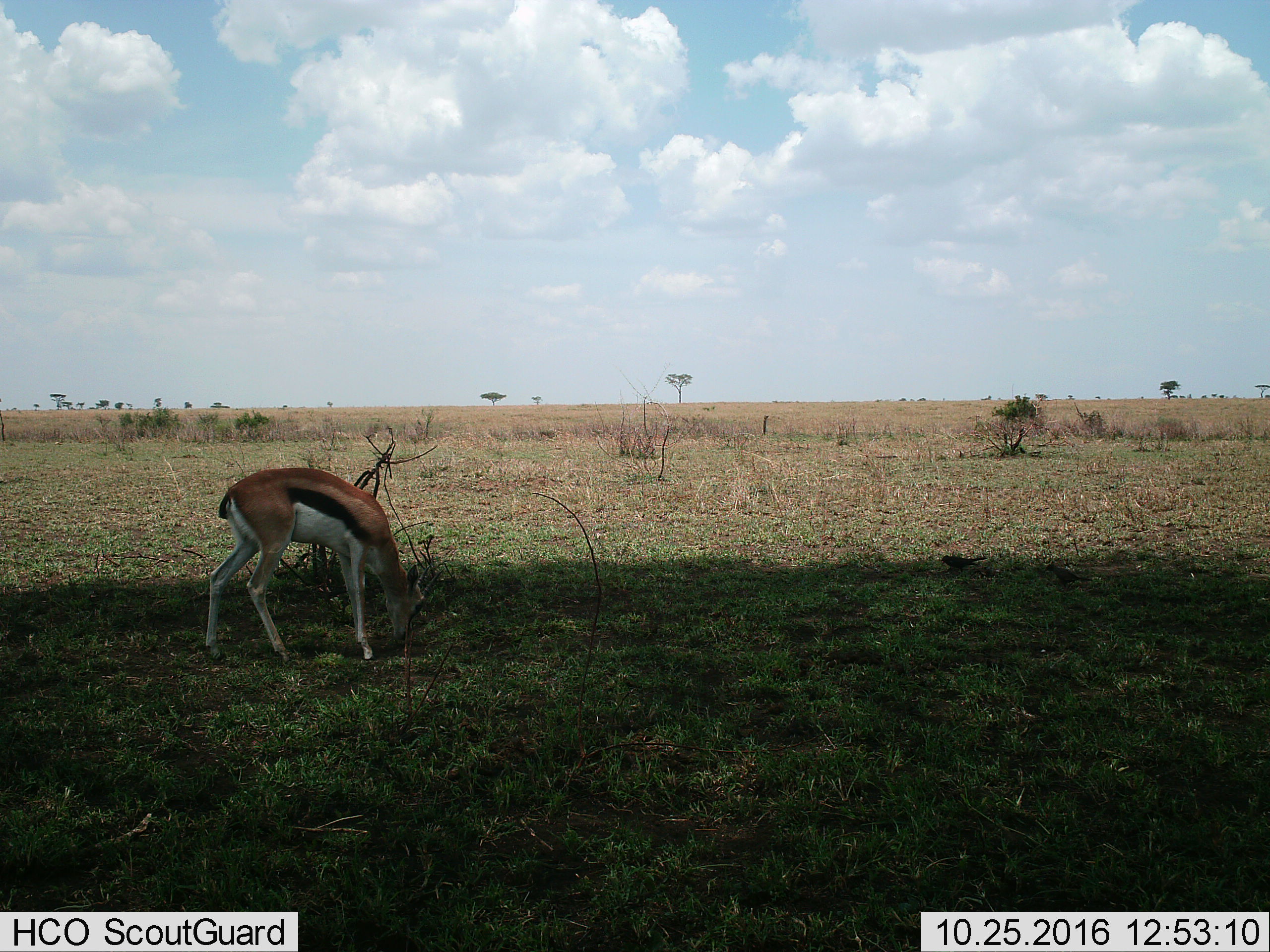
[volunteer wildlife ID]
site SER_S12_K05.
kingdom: Animalia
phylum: Chordata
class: Mammalia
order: Artiodactyla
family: Bovidae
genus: Eudorcas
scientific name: Eudorcas thomsonii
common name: thomson's gazelle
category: gazellethomsons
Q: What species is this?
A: Gazellethomsons (thomson's gazelle) (Eudorcas thomsonii).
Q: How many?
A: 1.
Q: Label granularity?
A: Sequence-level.